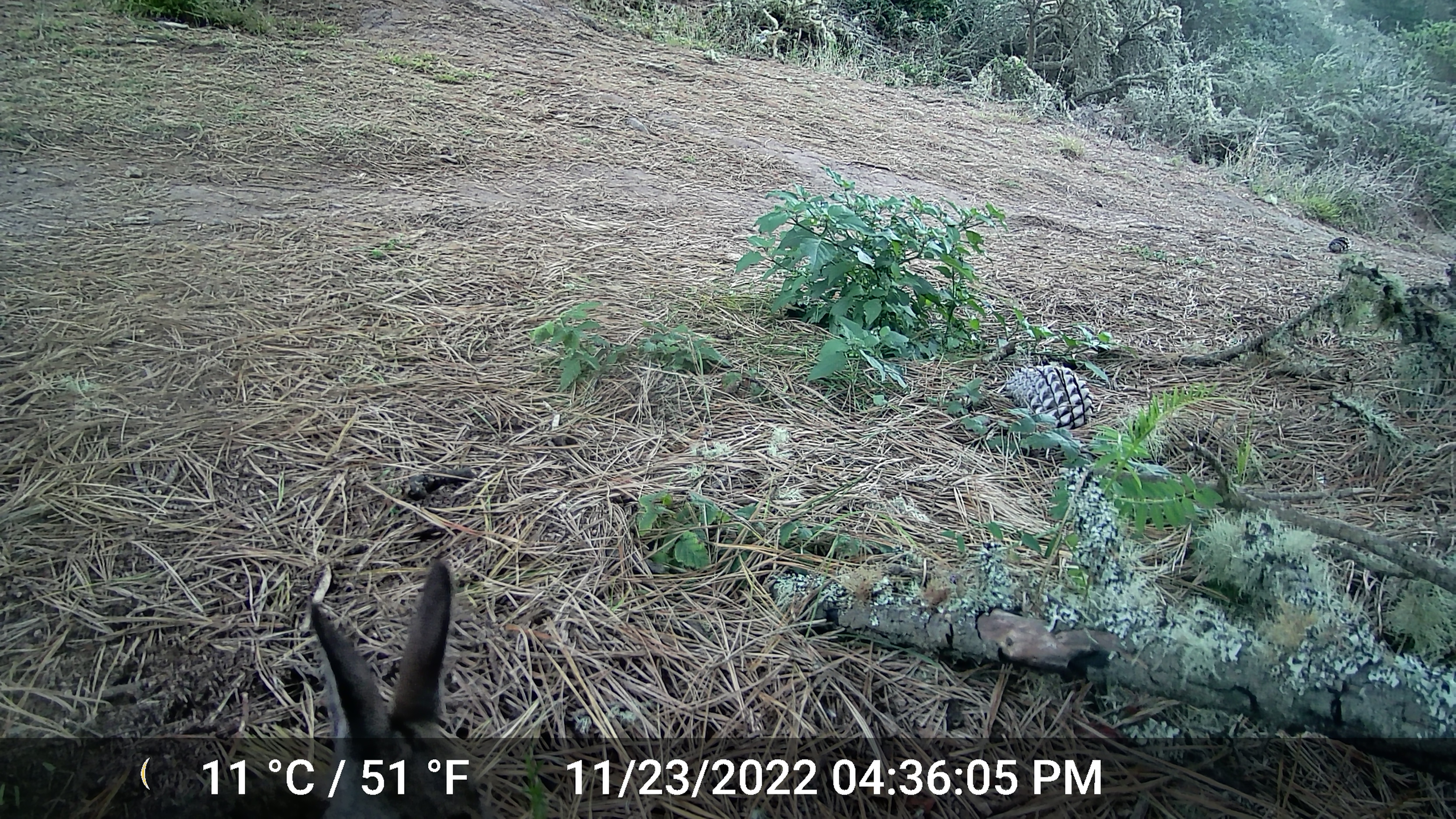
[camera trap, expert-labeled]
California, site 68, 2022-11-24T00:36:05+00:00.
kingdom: Animalia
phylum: Chordata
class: Mammalia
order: Lagomorpha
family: Leporidae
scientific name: Leporidae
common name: rabbit